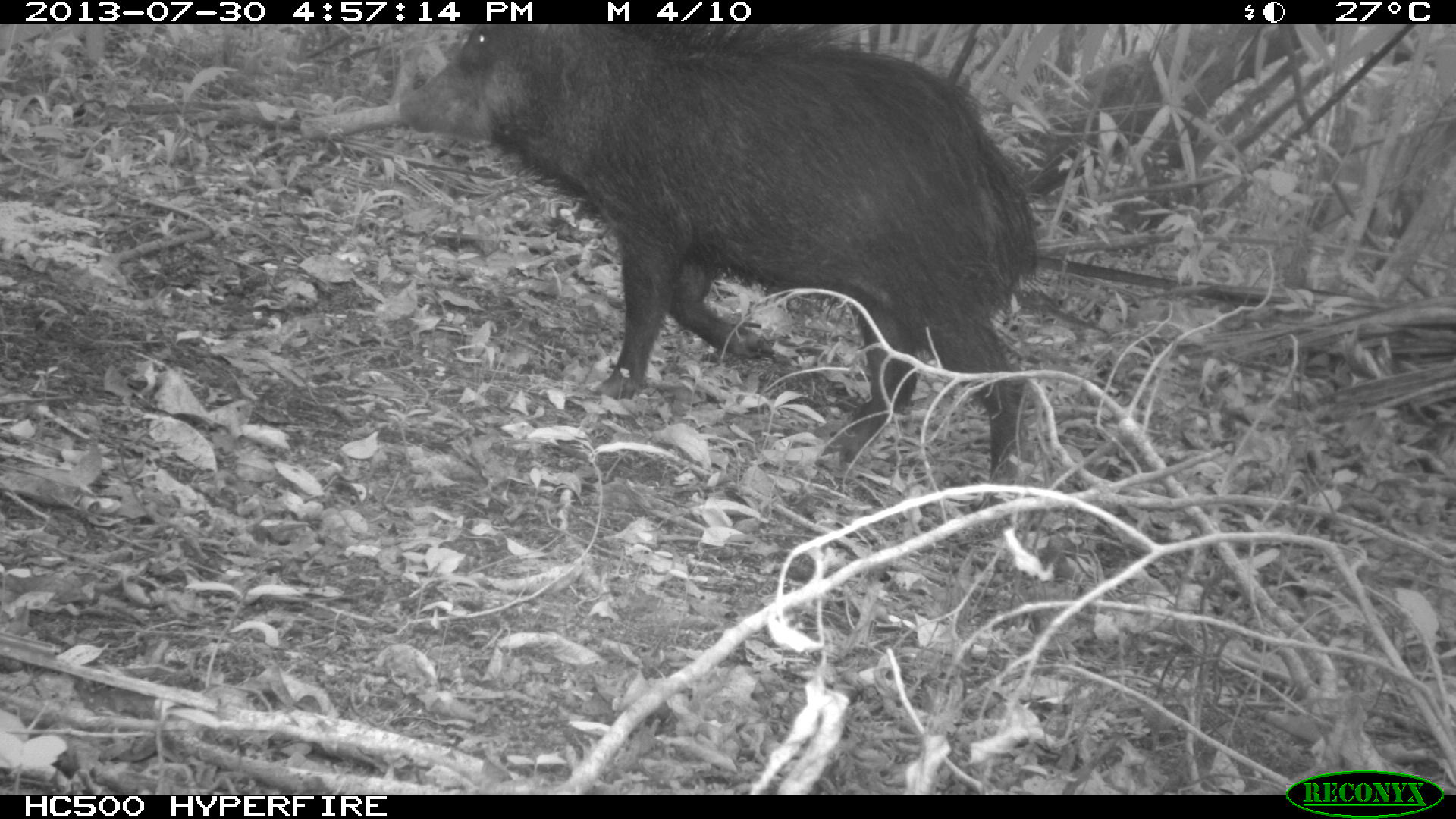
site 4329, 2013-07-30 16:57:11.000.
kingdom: Animalia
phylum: Chordata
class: Mammalia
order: Artiodactyla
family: Tayassuidae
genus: Tayassu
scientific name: Tayassu pecari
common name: white-lipped peccary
Tayassu pecari (white-lipped peccary), count 1.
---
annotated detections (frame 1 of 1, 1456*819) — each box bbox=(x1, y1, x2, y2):
tayassu pecari: bbox=(392, 18, 1039, 509)